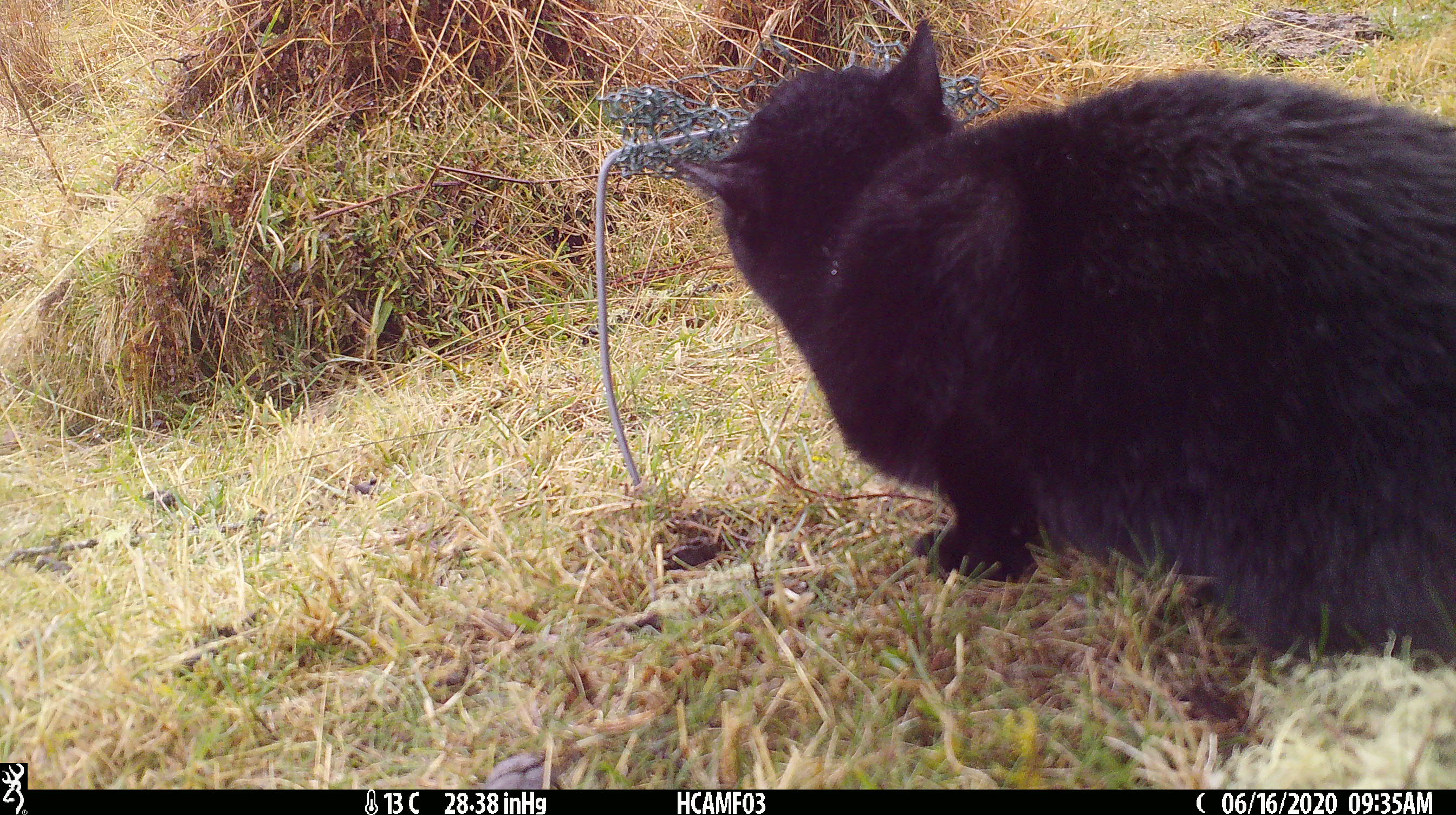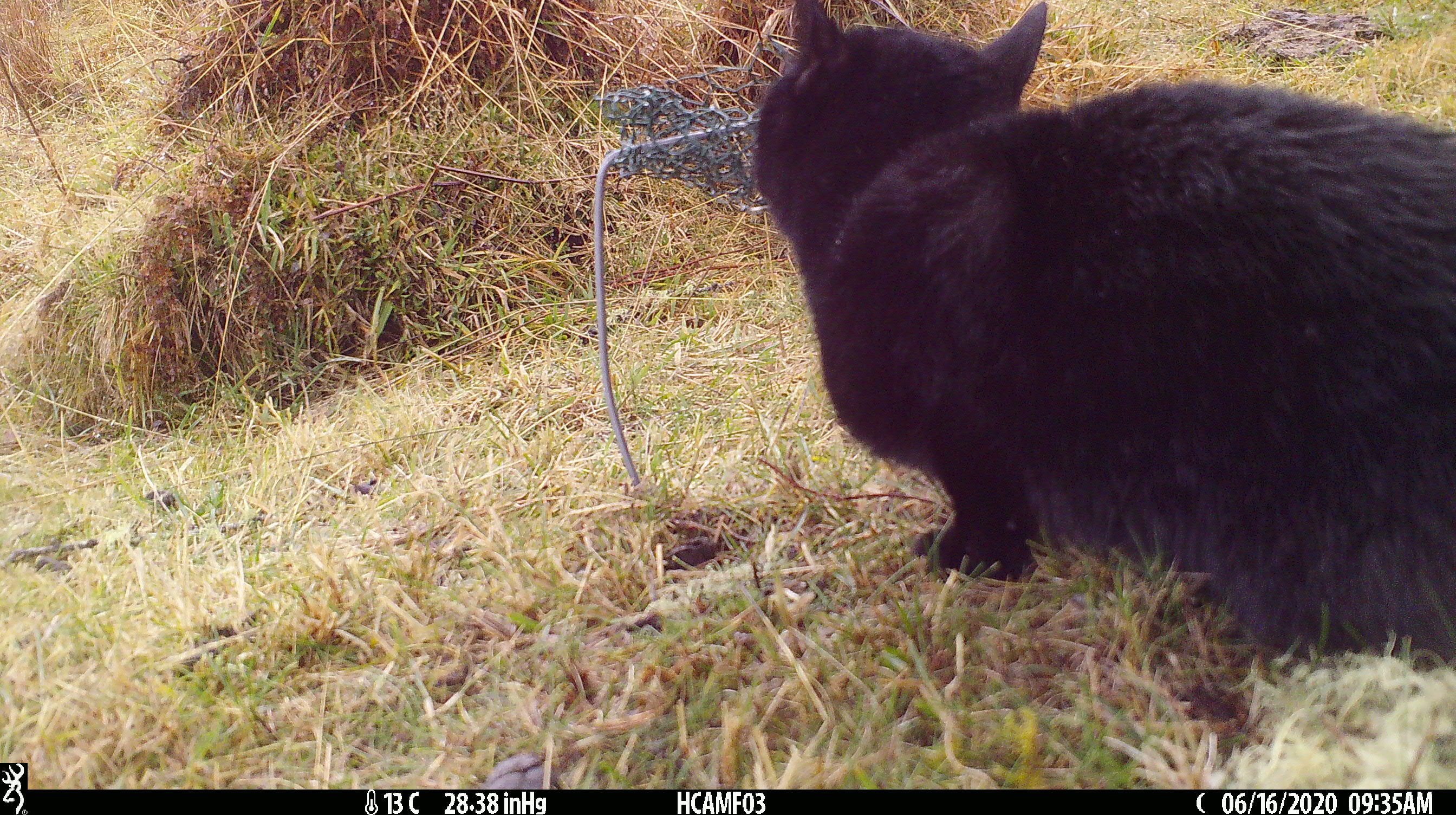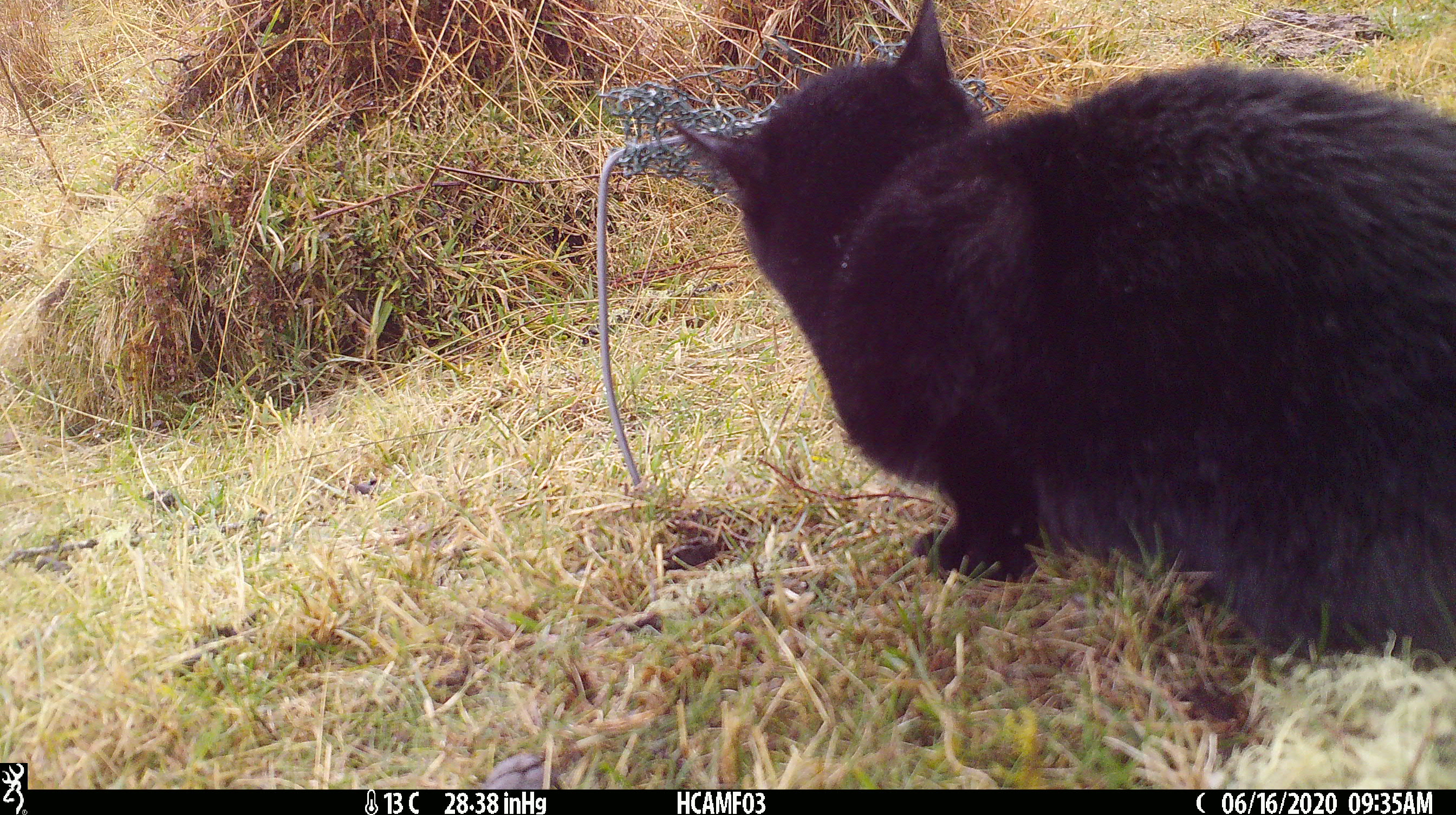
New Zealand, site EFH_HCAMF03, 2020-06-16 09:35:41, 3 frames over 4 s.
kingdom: Animalia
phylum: Chordata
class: Mammalia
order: Carnivora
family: Felidae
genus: Felis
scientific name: Felis catus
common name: domestic cat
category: cat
Cat (domestic cat) (Felis catus).